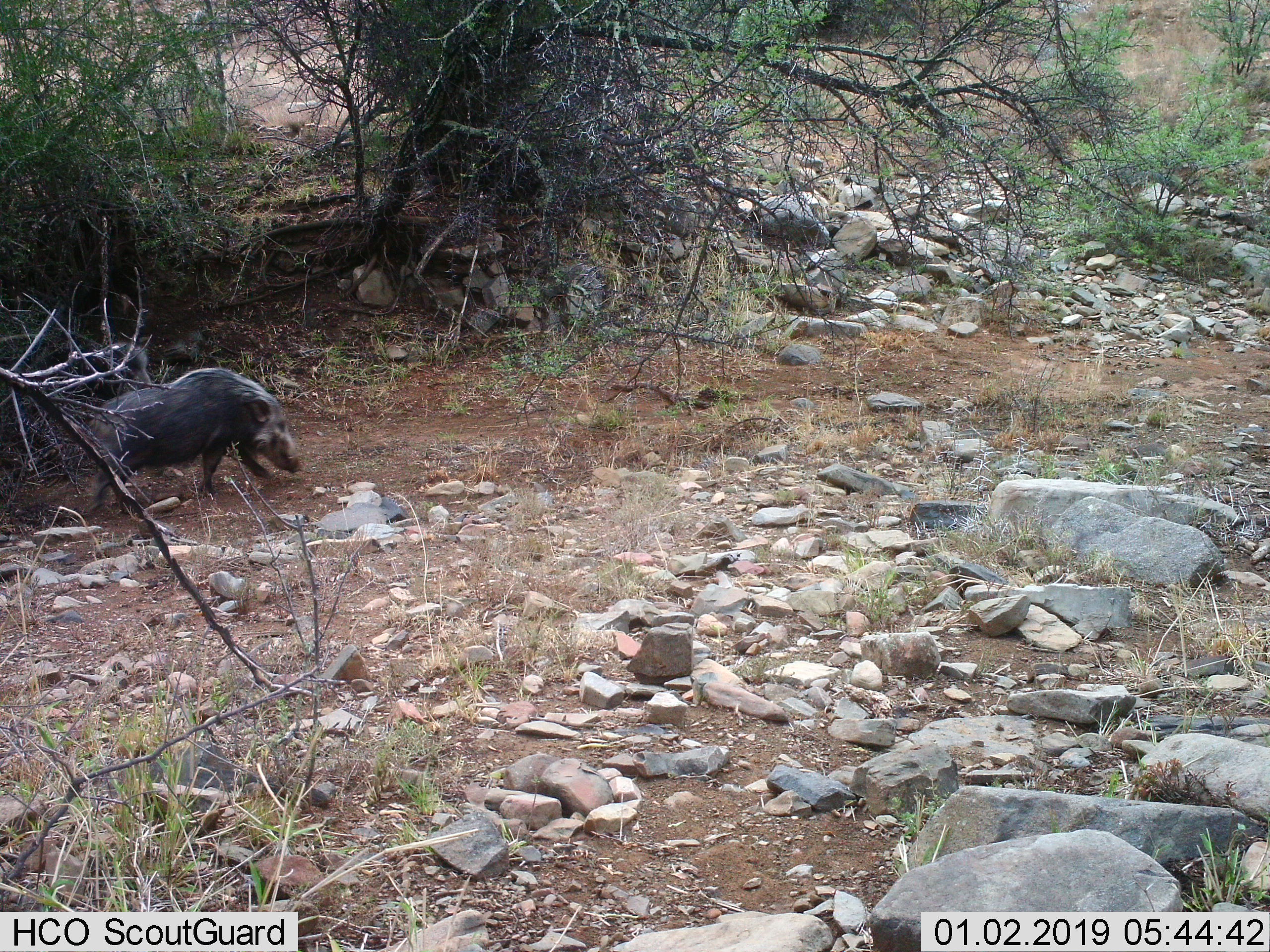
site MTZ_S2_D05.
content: unidentified animal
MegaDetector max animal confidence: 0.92